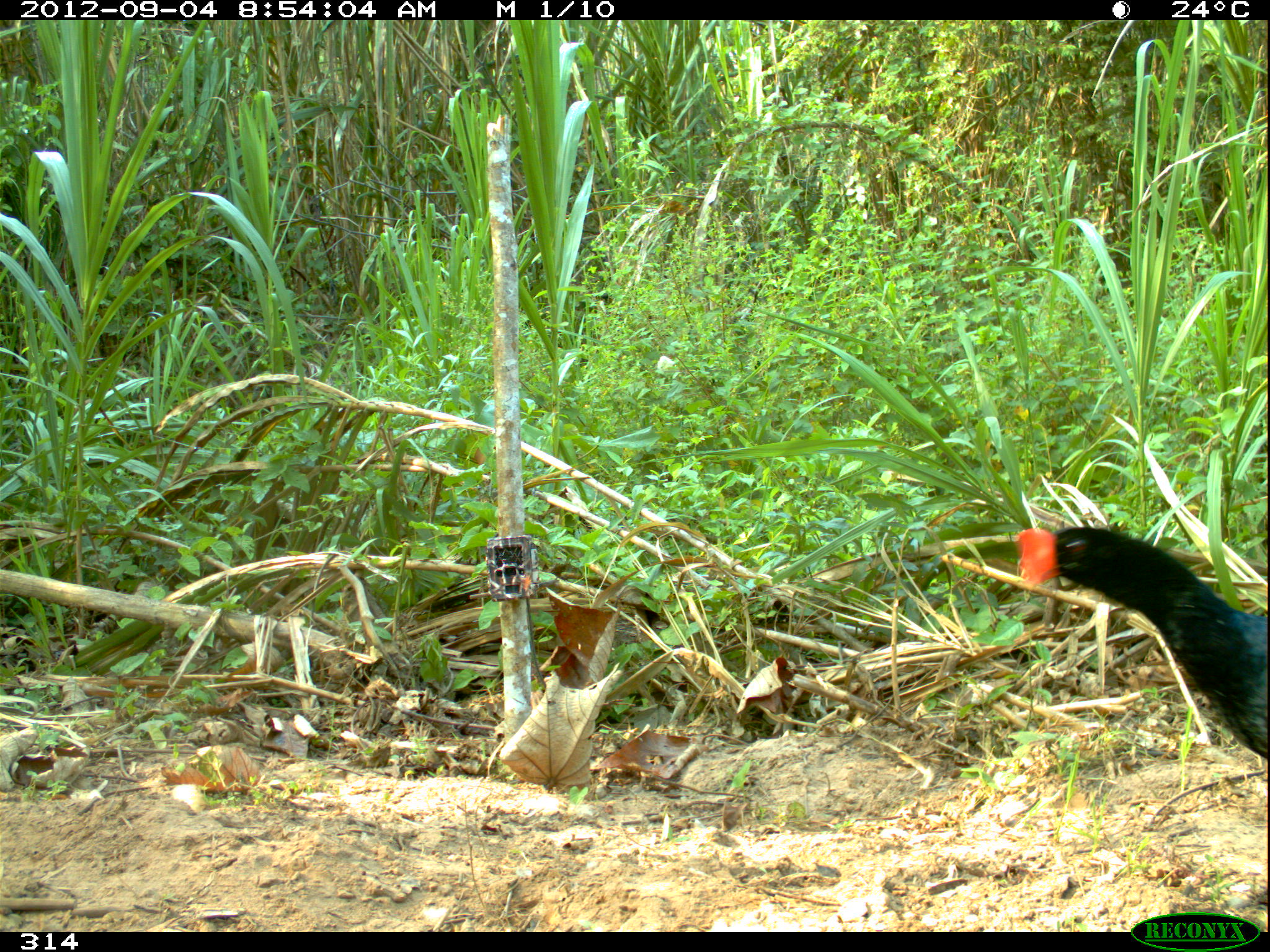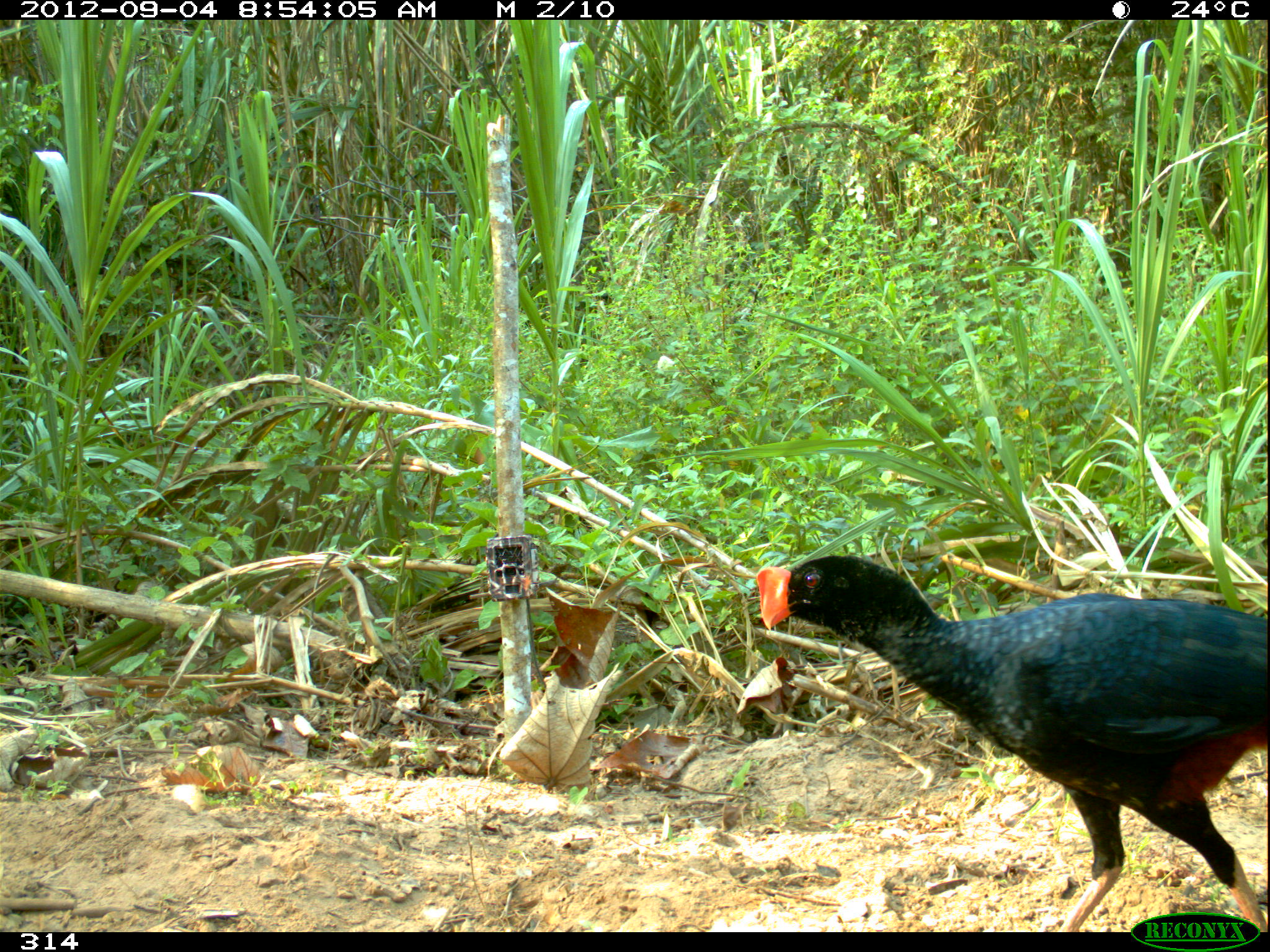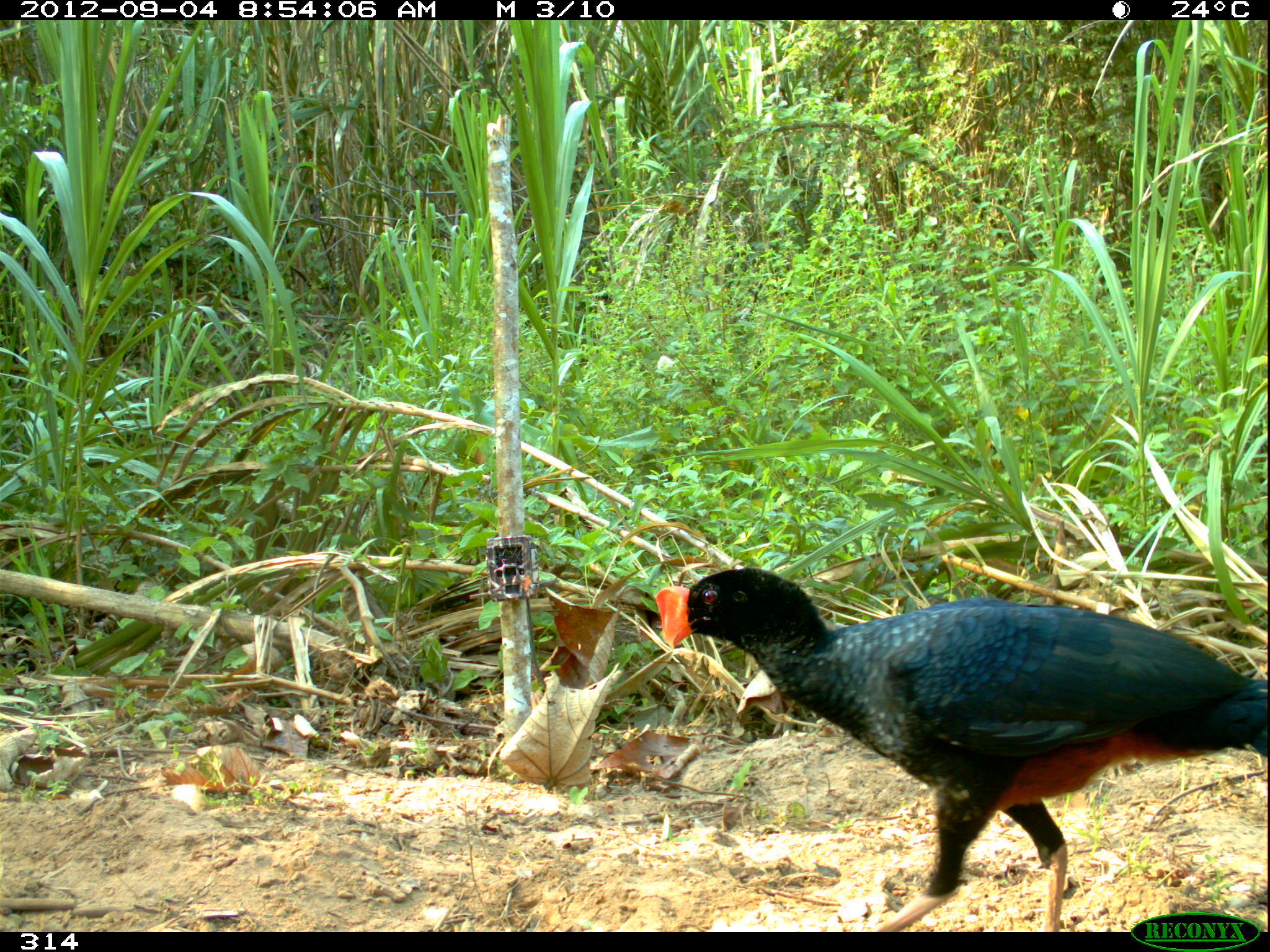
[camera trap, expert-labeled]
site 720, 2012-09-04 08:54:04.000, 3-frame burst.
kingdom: Animalia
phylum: Chordata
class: Aves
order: Galliformes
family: Cracidae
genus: Mitu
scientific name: Mitu tuberosum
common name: razor-billed curassow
Mitu tuberosum (razor-billed curassow).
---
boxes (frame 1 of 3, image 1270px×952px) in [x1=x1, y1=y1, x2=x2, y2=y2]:
mitu tuberosum: [x1=1009, y1=524, x2=1266, y2=758]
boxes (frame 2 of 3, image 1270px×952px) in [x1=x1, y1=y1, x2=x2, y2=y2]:
mitu tuberosum: [x1=757, y1=554, x2=1270, y2=932]